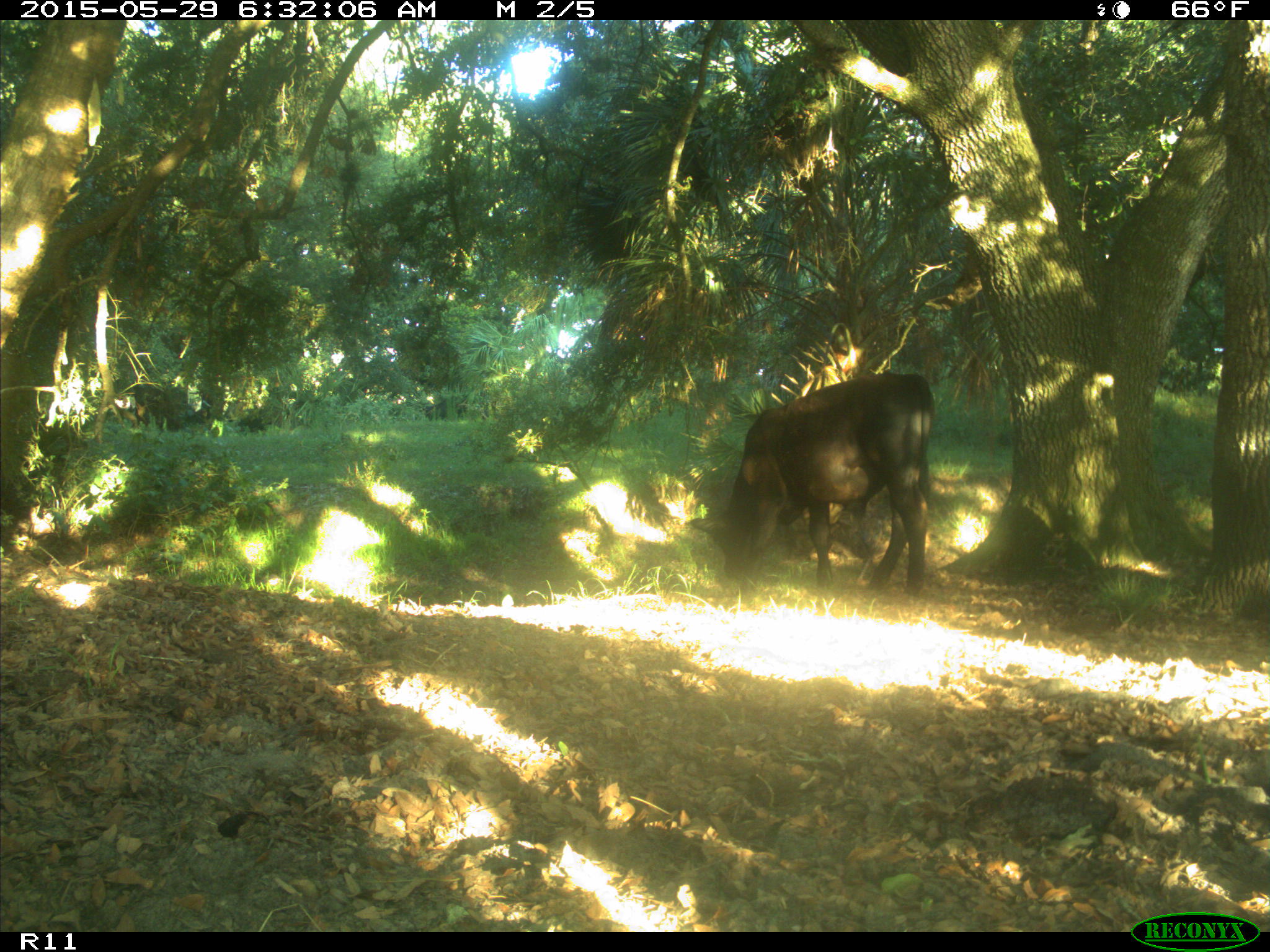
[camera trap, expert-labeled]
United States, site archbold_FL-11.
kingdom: Animalia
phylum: Chordata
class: Mammalia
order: Artiodactyla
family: Bovidae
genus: Bos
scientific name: Bos taurus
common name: domestic cow